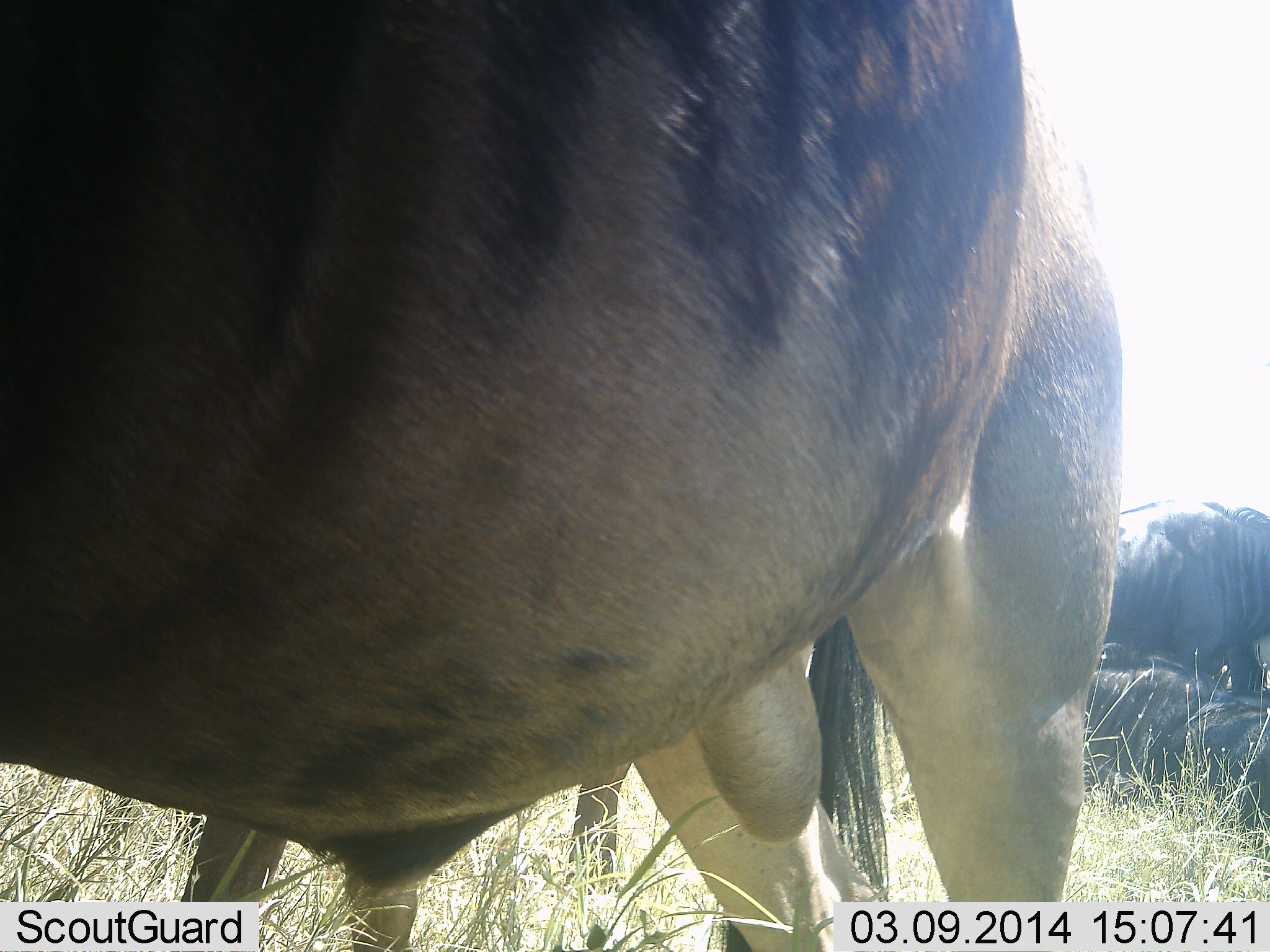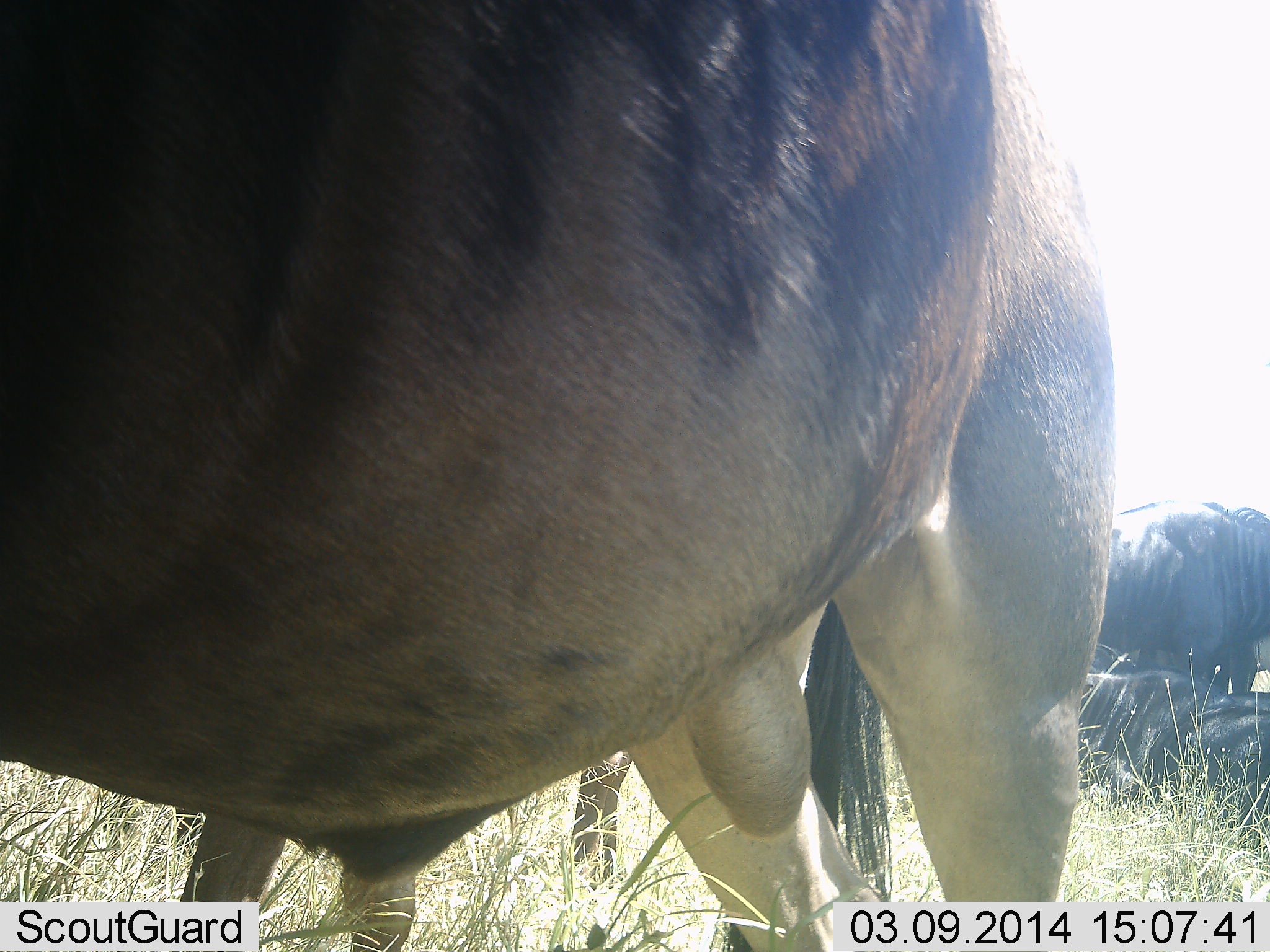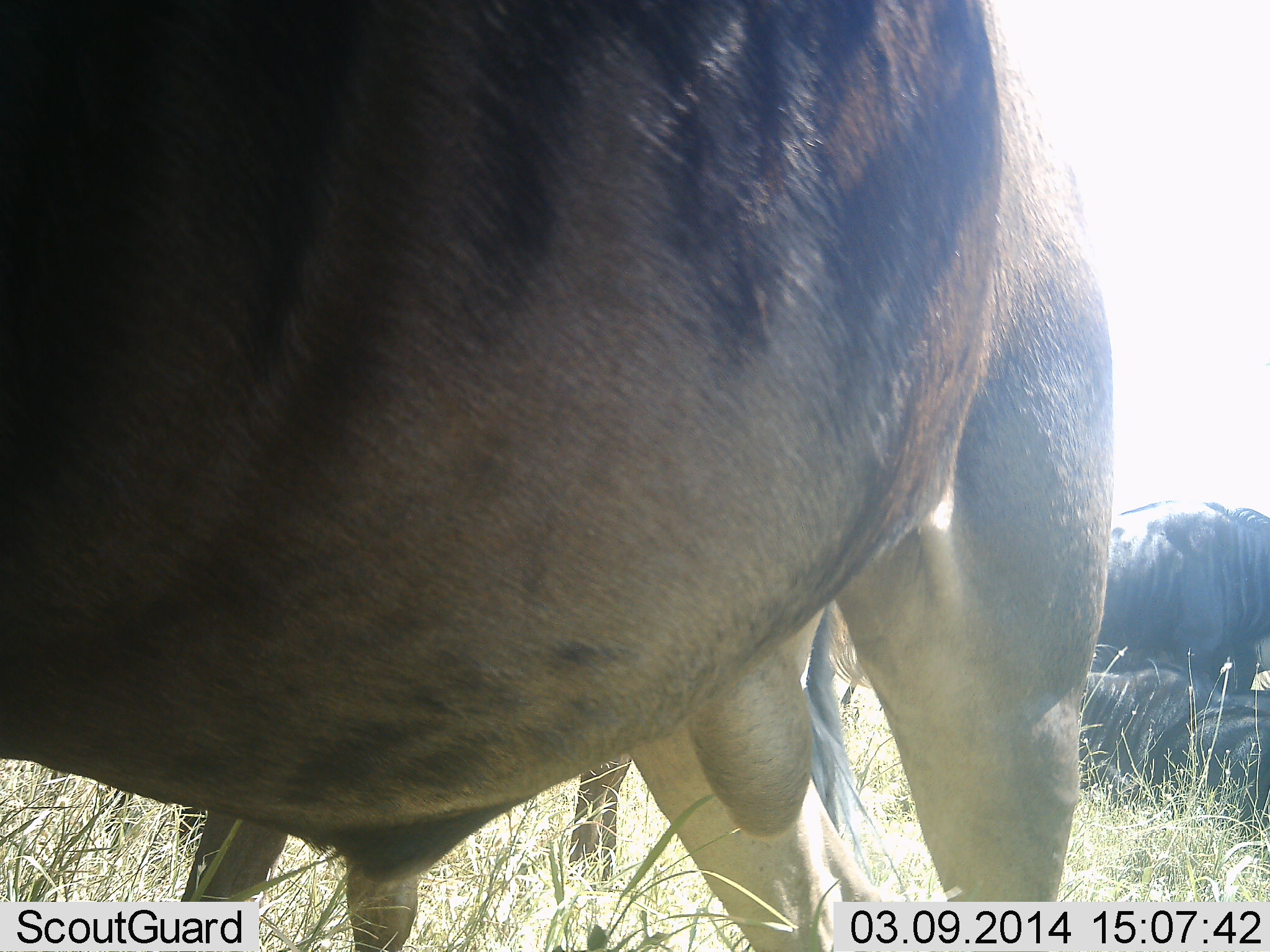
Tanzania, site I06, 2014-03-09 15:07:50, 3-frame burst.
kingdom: Animalia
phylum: Chordata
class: Mammalia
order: Artiodactyla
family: Bovidae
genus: Connochaetes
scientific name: Connochaetes taurinus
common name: blue wildebeest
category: wildebeest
Wildebeest (blue wildebeest) (Connochaetes taurinus), count 3. Behavior (volunteer vote fractions): standing 84%, resting 80%, moving 0%, interacting 8%. Young present (vote fraction): 0%. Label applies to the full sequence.